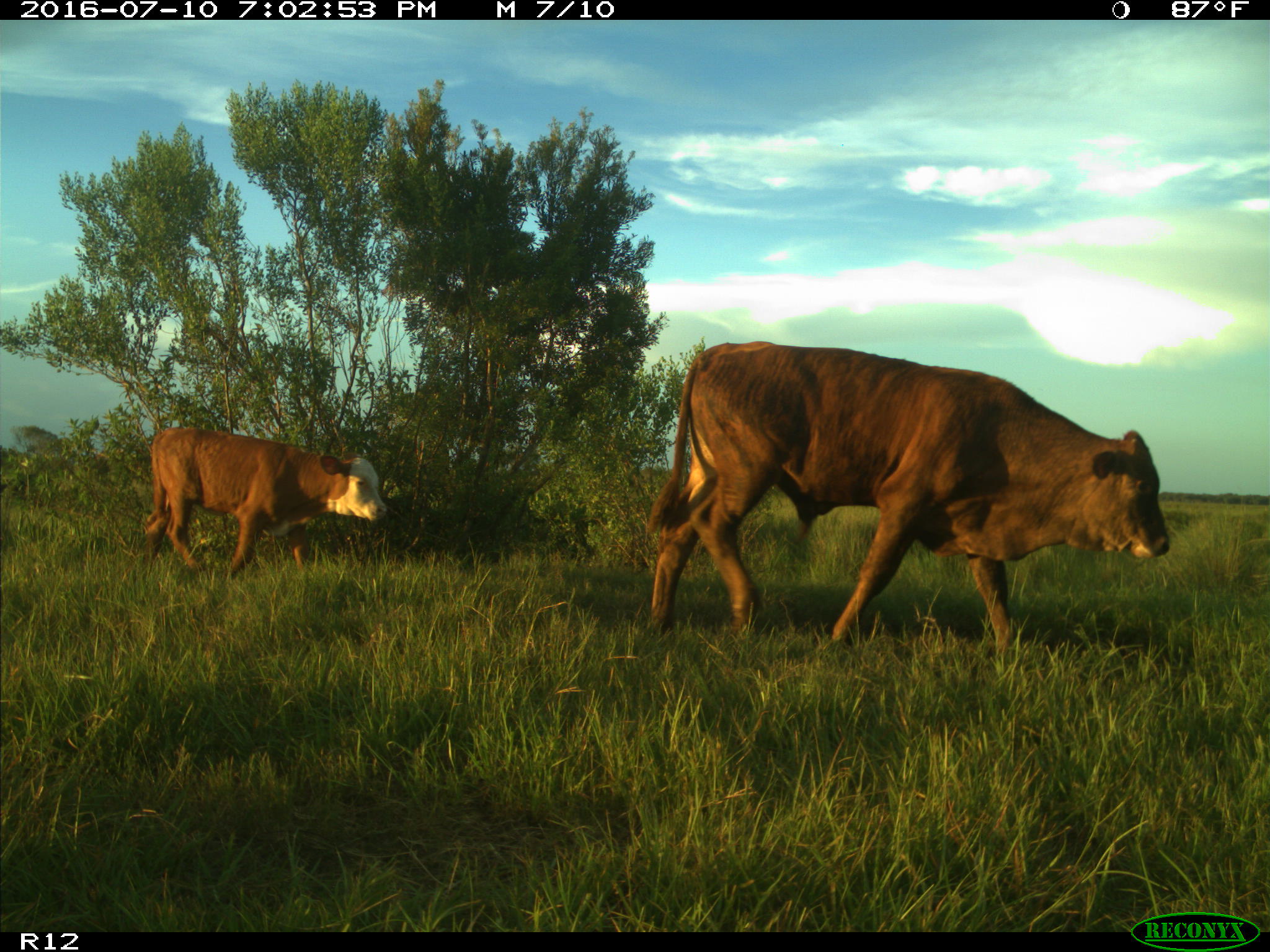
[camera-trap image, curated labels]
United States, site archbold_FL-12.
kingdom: Animalia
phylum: Chordata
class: Mammalia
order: Artiodactyla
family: Bovidae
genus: Bos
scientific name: Bos taurus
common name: domestic cow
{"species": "Bos taurus (domestic cow)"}